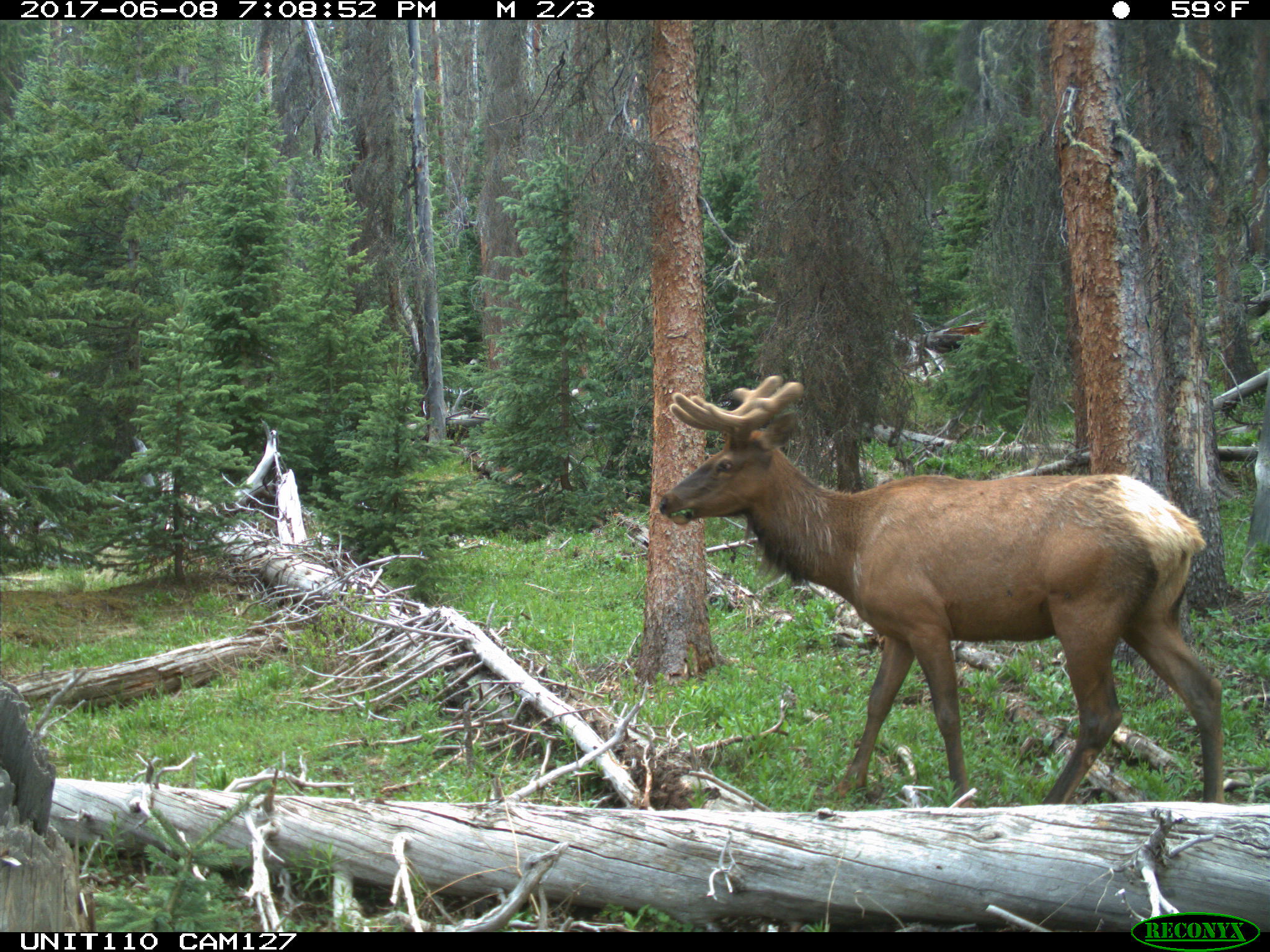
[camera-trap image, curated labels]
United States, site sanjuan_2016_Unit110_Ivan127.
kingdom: Animalia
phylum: Chordata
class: Mammalia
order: Artiodactyla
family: Cervidae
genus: Cervus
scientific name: Cervus elaphus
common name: red deer